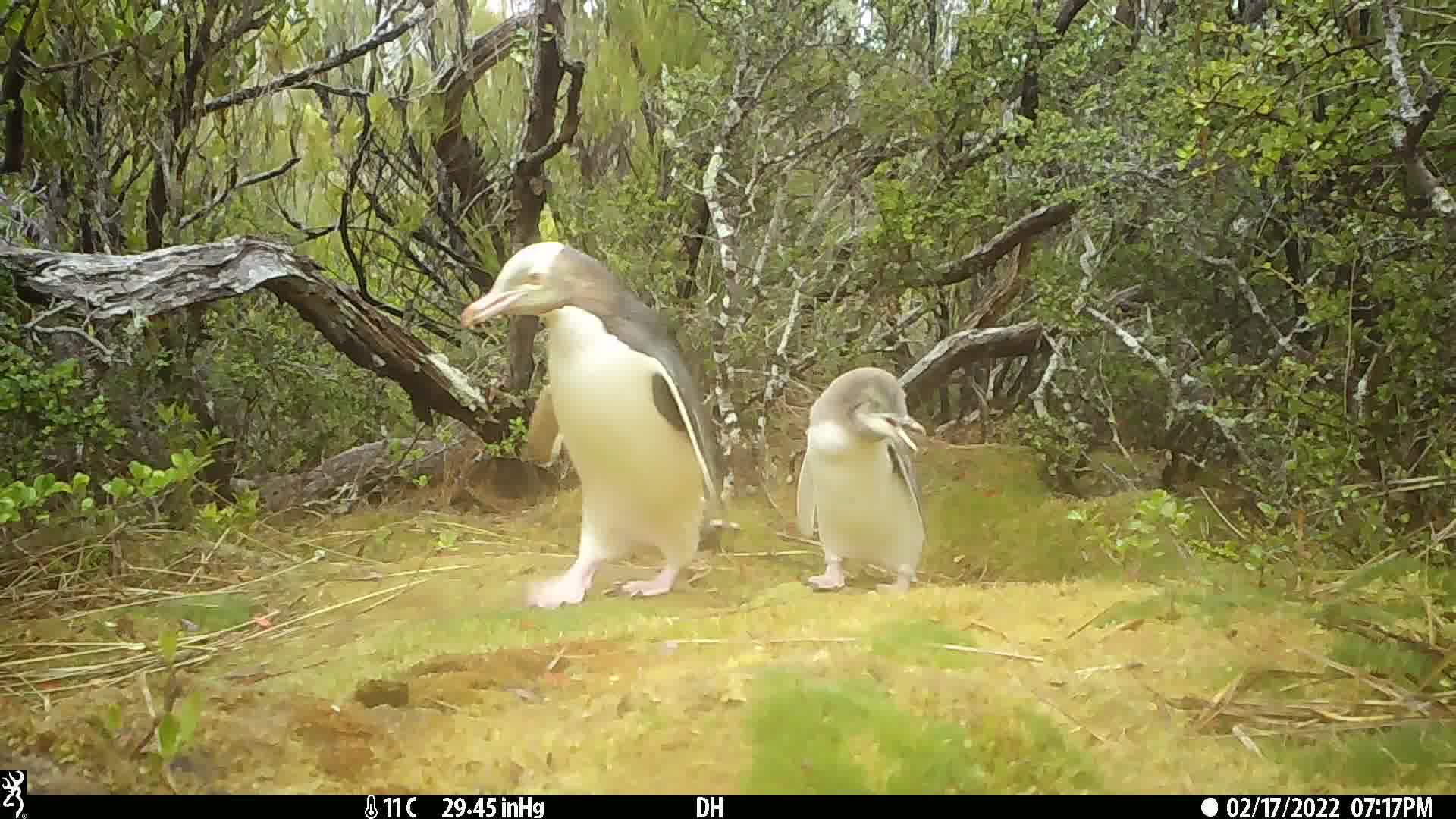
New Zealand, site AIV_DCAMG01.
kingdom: Animalia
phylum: Chordata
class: Aves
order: Sphenisciformes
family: Spheniscidae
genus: Megadyptes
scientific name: Megadyptes antipodes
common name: yellow-eyed penguin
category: yellow eyed penguin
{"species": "yellow eyed penguin (yellow-eyed penguin) (Megadyptes antipodes)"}